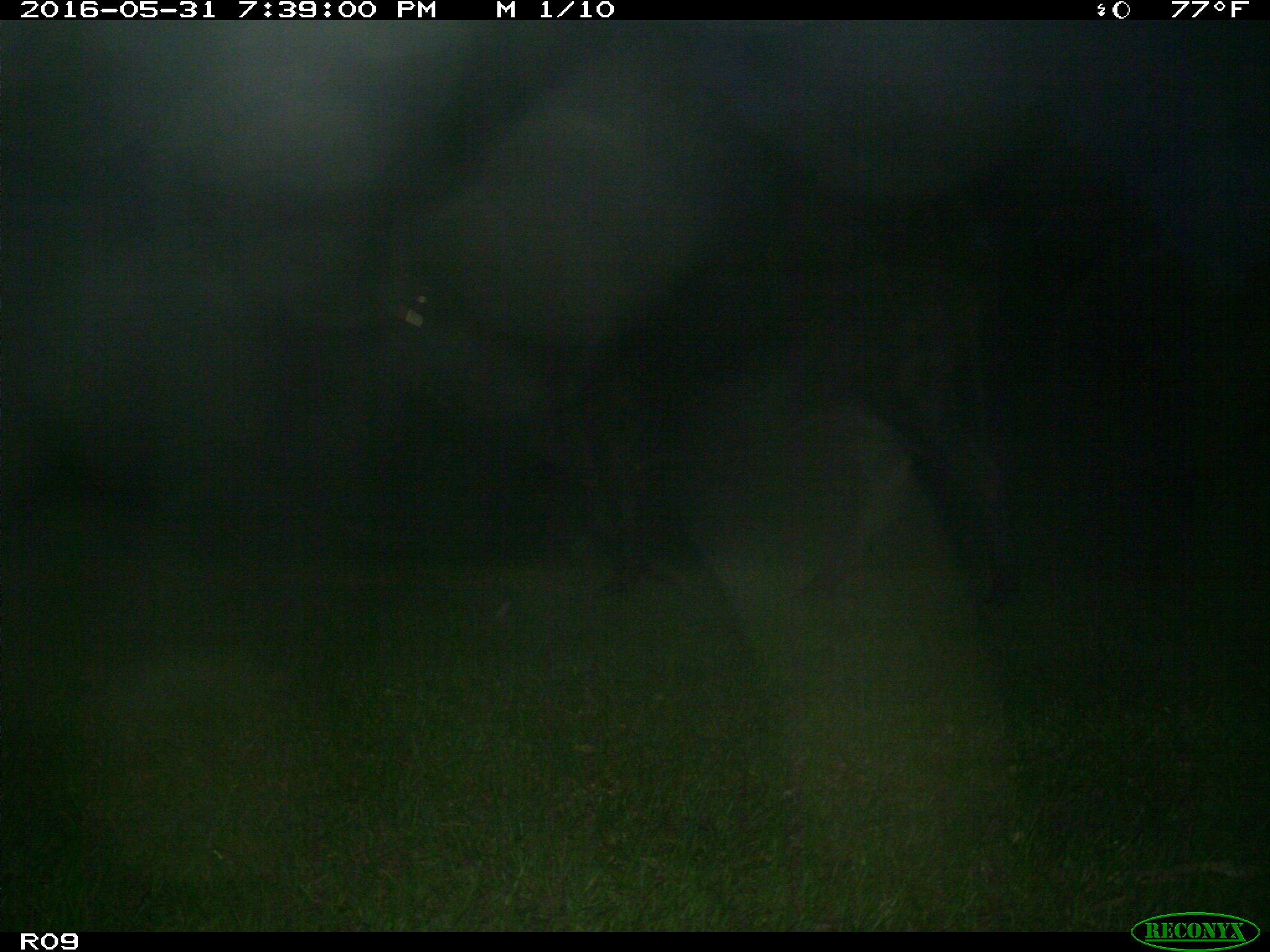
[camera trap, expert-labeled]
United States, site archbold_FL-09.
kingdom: Animalia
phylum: Chordata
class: Mammalia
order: Artiodactyla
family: Bovidae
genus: Bos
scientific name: Bos taurus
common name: domestic cow